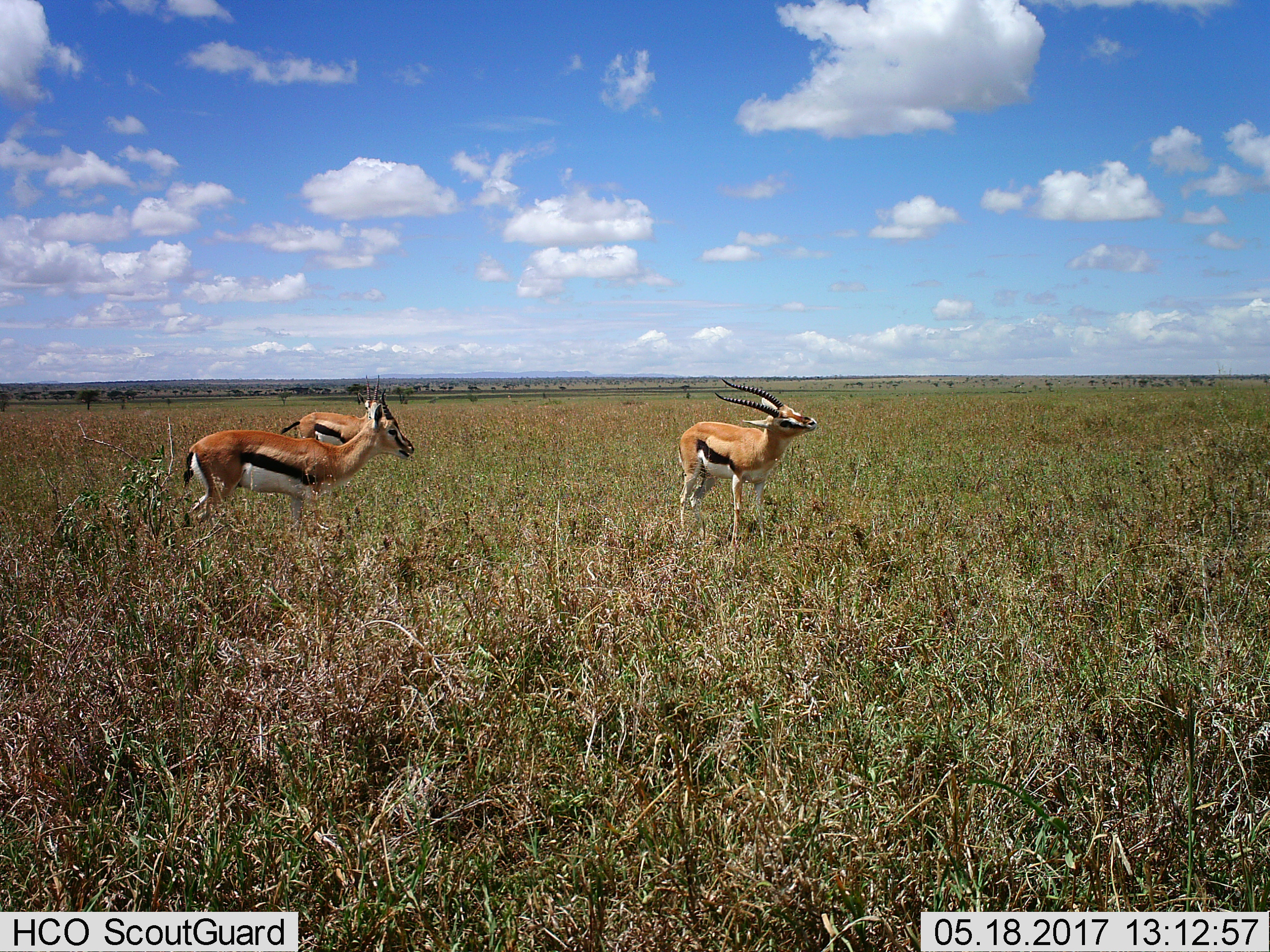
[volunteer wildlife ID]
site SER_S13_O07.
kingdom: Animalia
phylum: Chordata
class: Mammalia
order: Artiodactyla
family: Bovidae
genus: Eudorcas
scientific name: Eudorcas thomsonii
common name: thomson's gazelle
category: gazellethomsons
Gazellethomsons (thomson's gazelle) (Eudorcas thomsonii), count 3. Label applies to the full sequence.